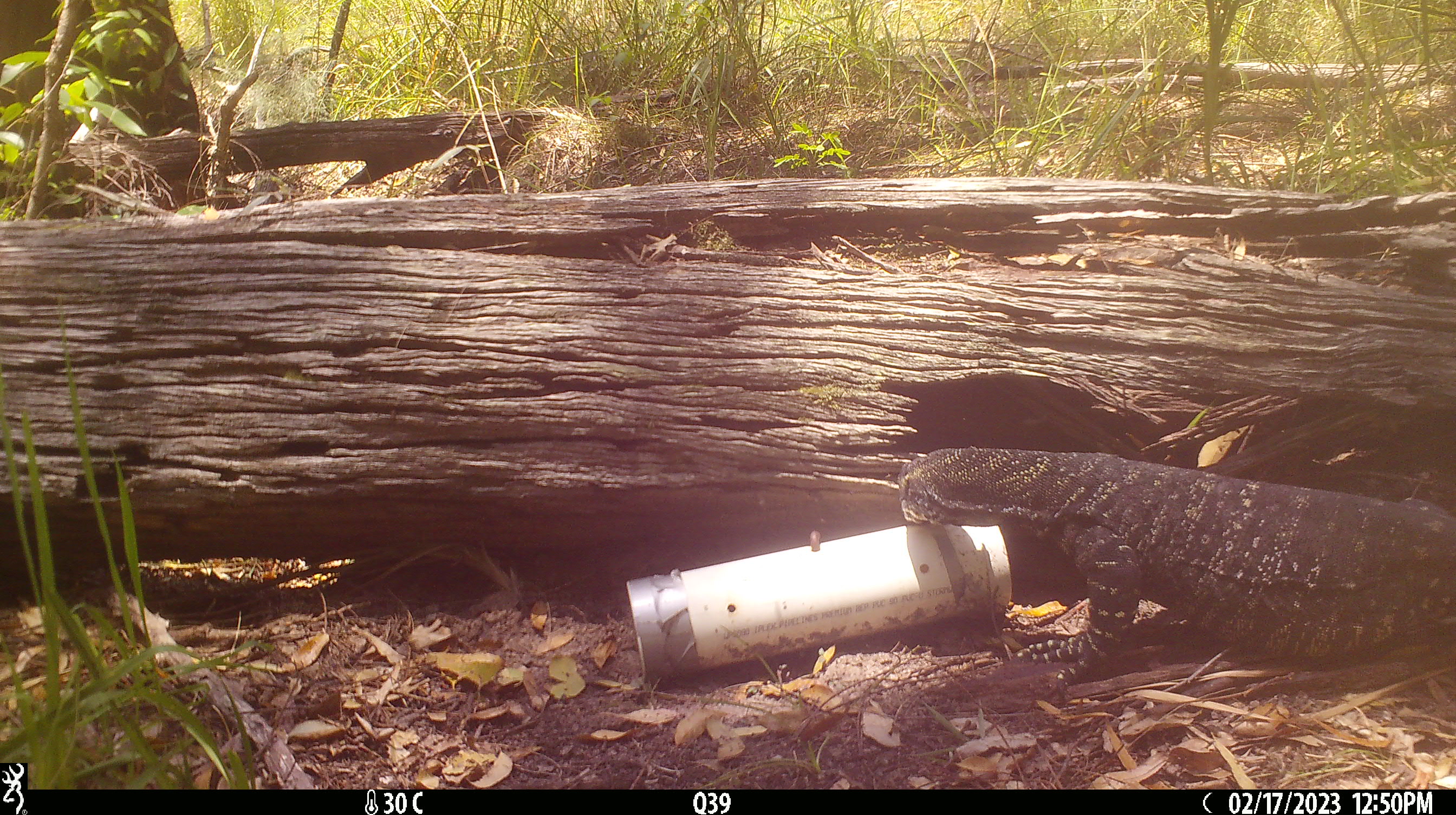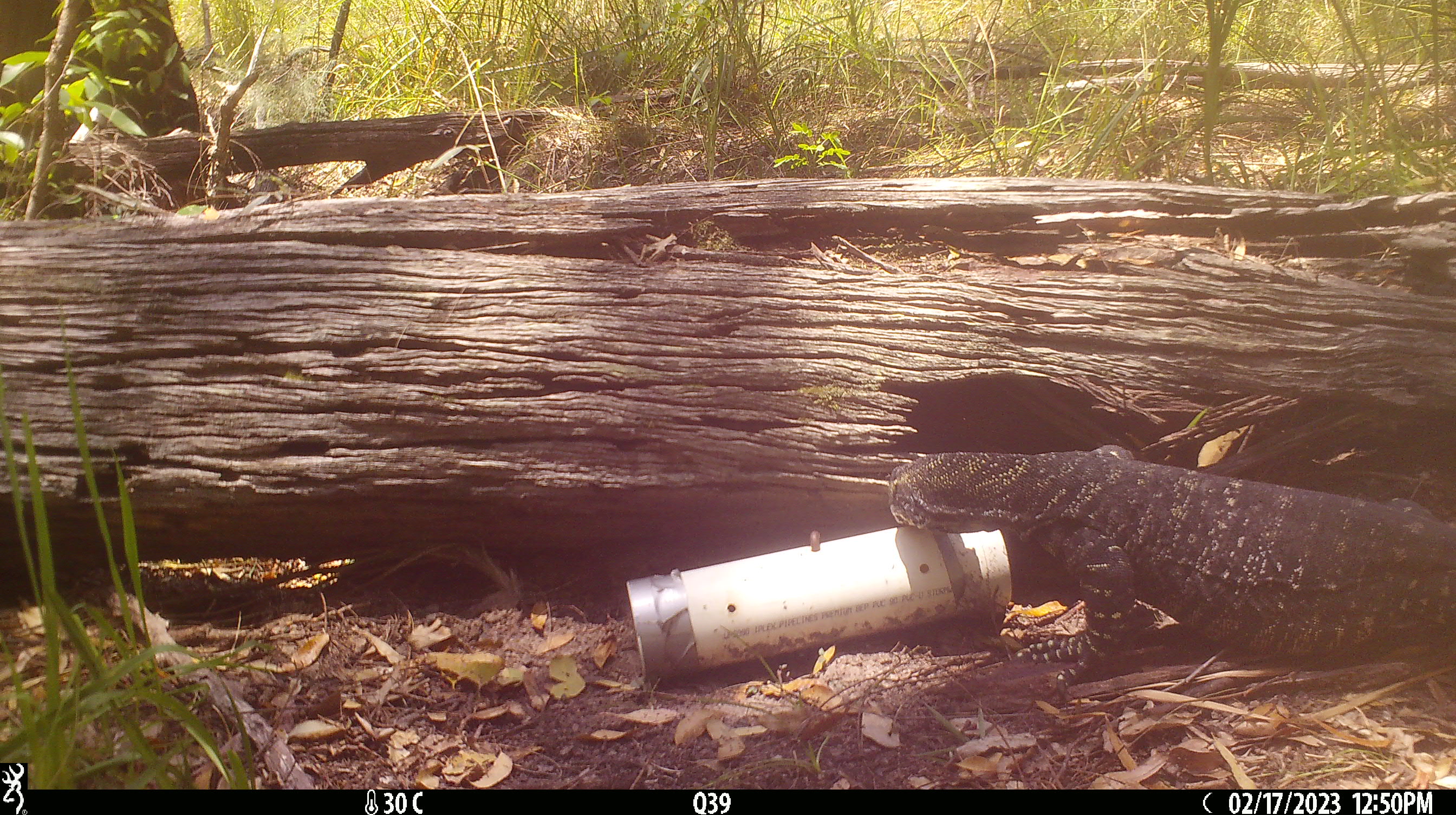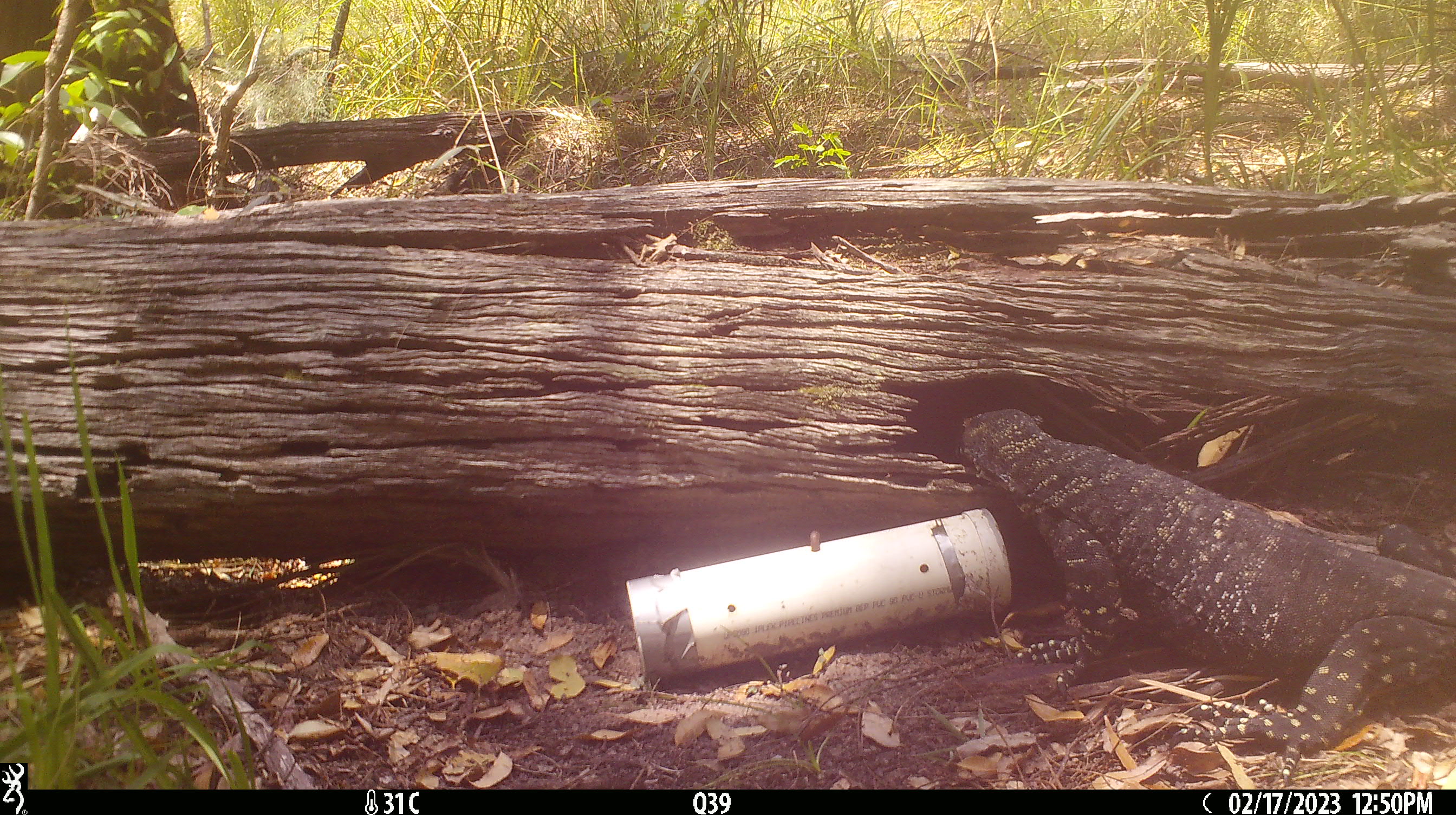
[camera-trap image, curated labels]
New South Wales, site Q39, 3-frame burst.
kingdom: Animalia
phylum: Chordata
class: Reptilia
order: Squamata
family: Varanidae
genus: Varanus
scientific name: Varanus varius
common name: lace monitor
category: goanna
Goanna (lace monitor) (Varanus varius).